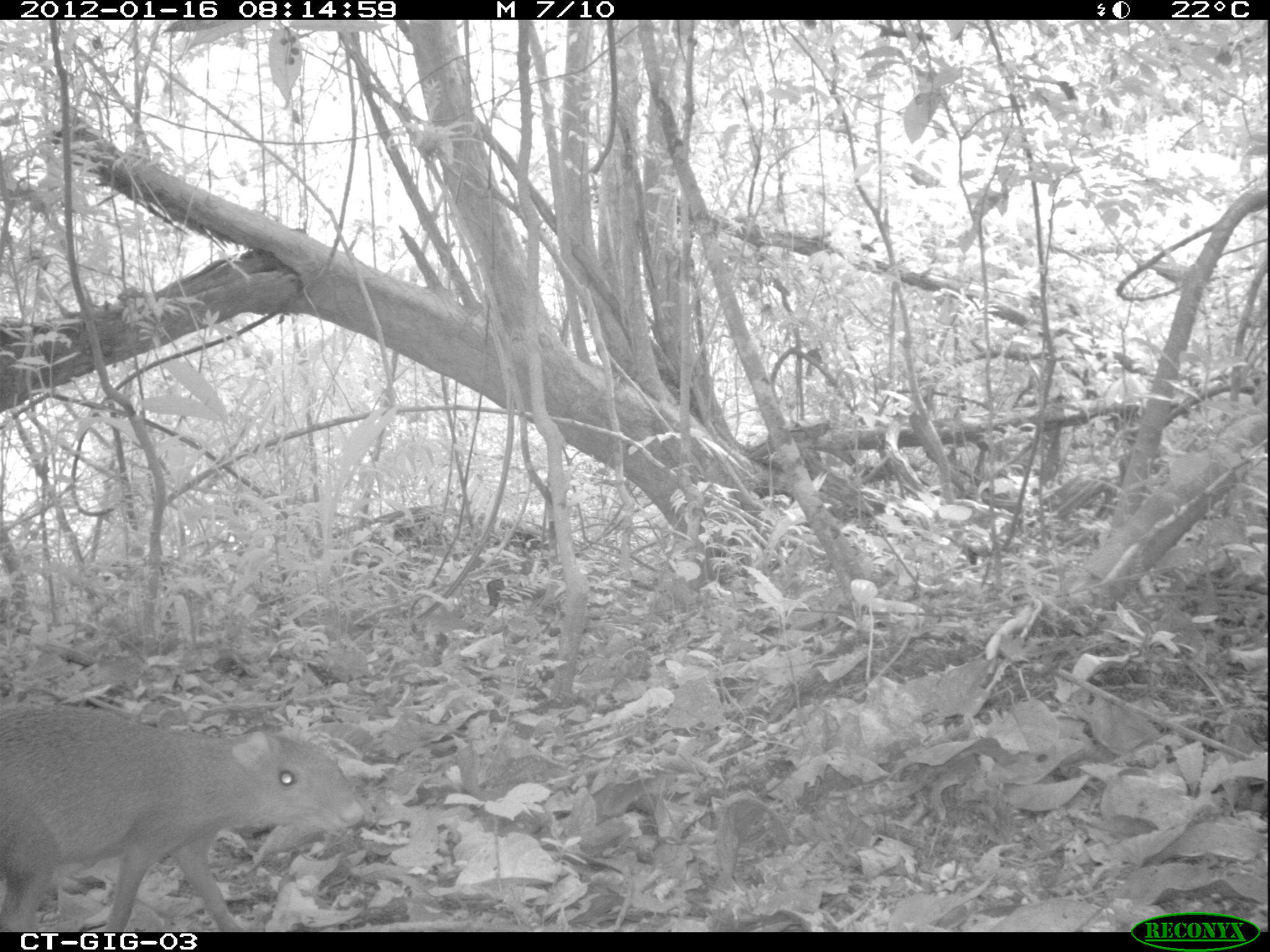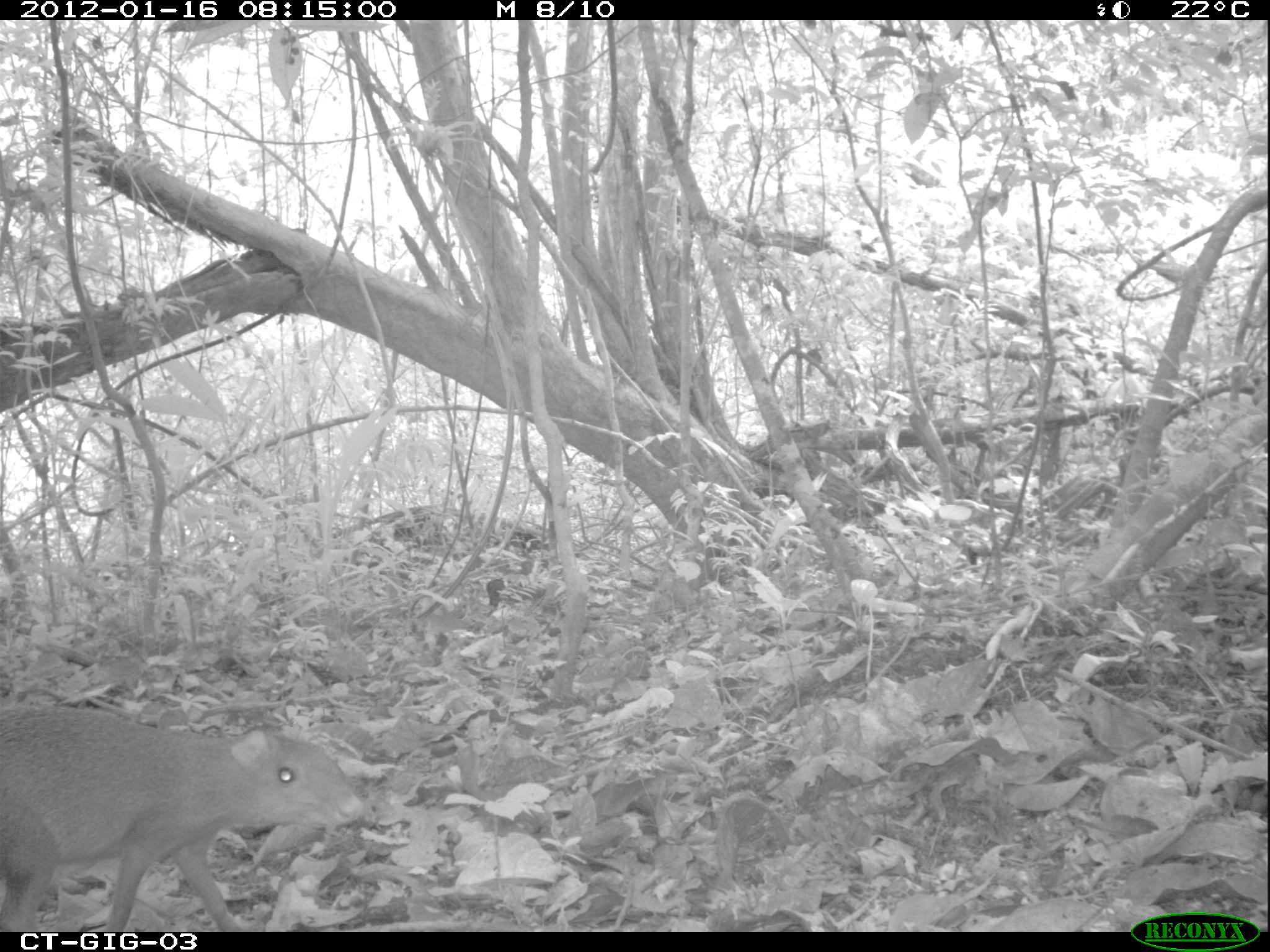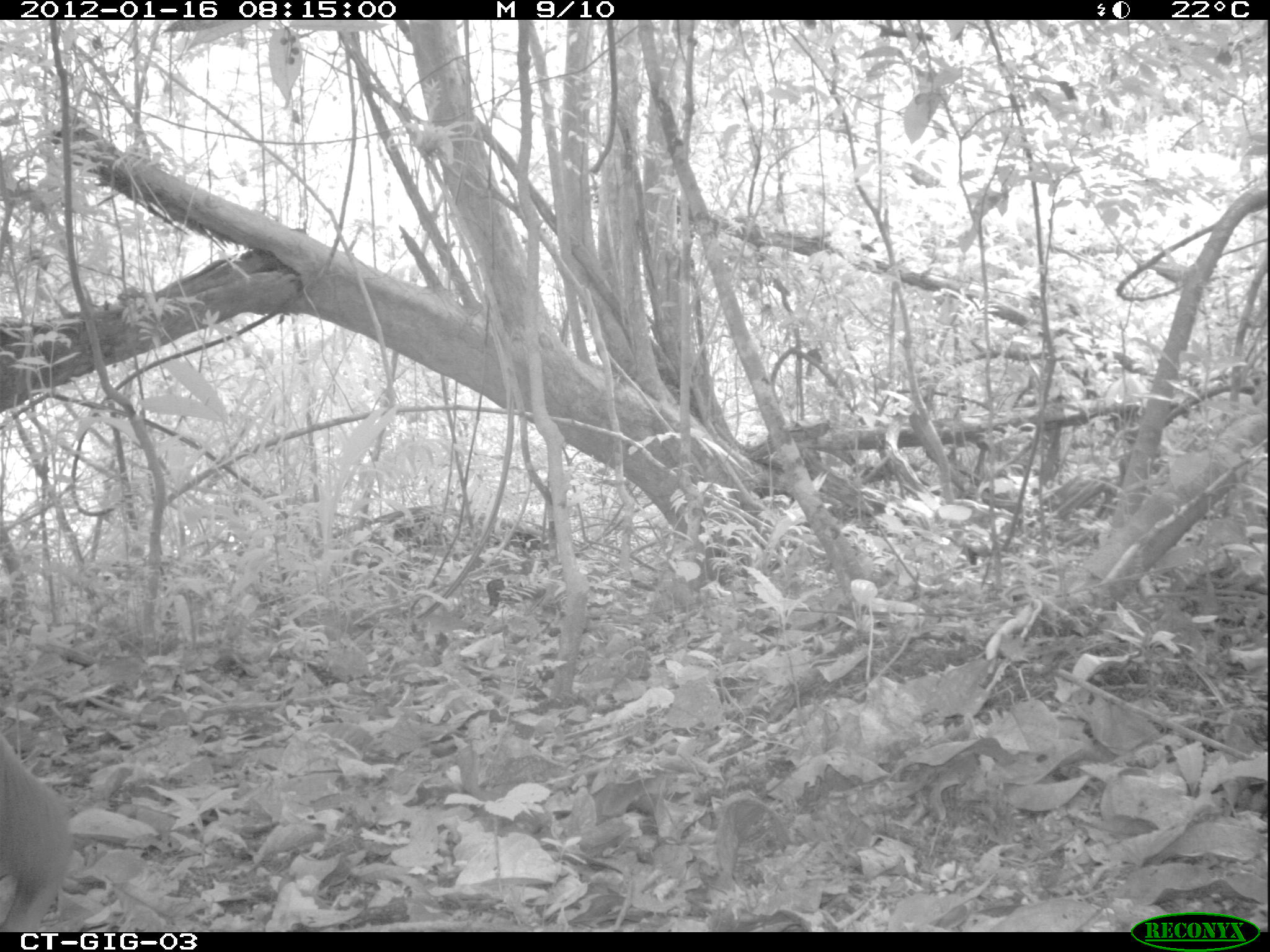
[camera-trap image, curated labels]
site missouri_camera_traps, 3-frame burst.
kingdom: Animalia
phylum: Chordata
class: Mammalia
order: Rodentia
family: Dasyproctidae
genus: Dasyprocta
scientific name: Dasyprocta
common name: agouti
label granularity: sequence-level